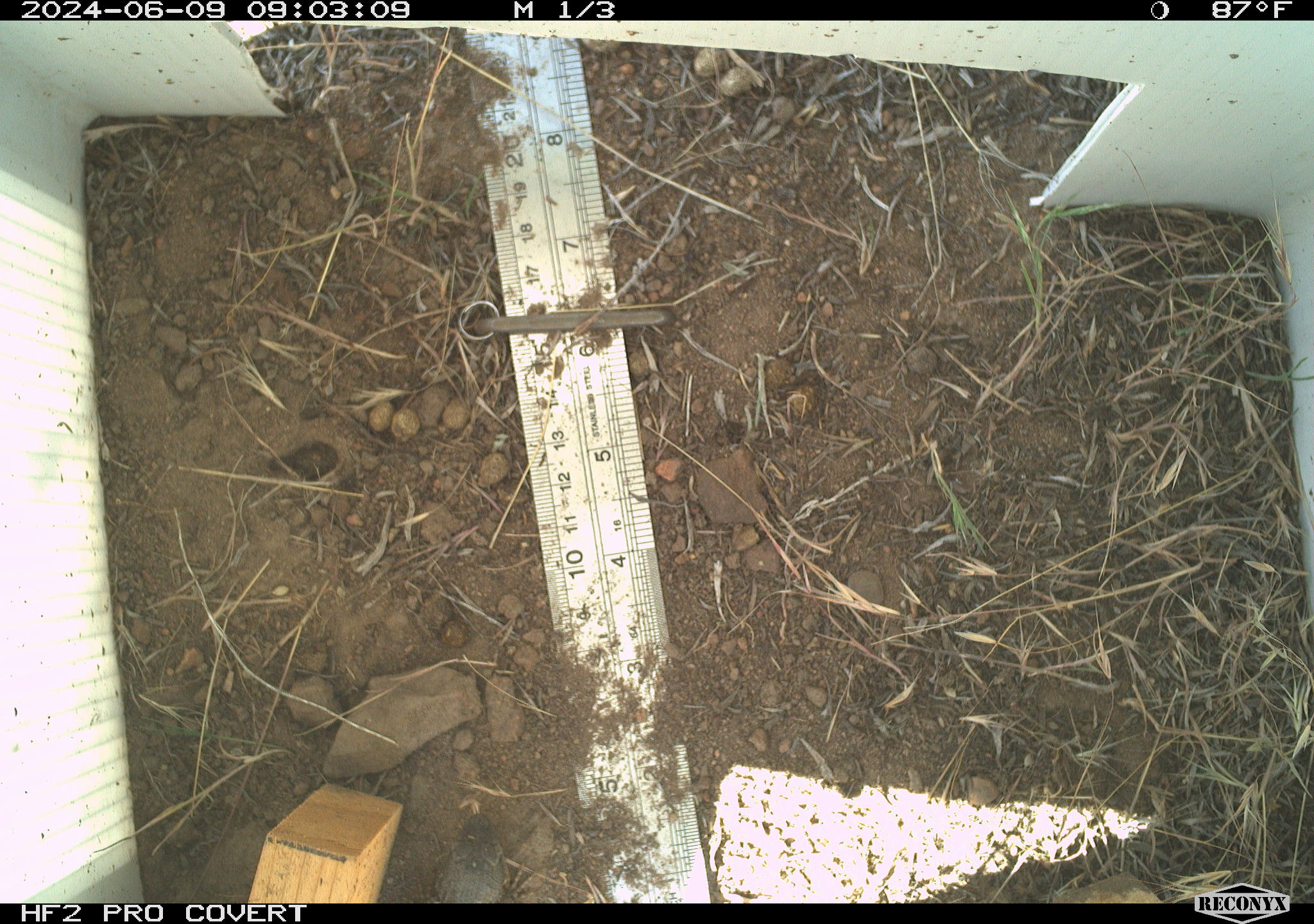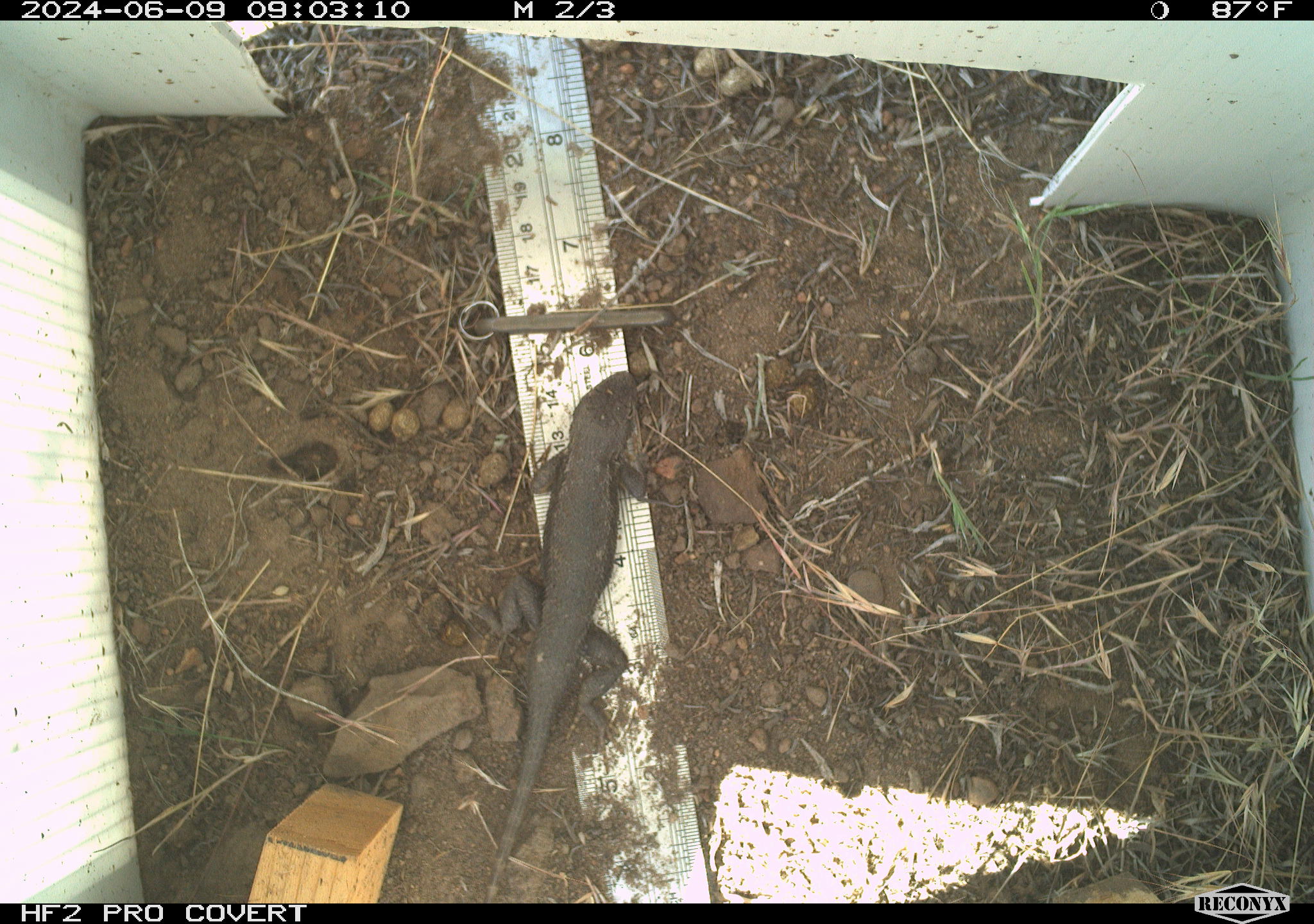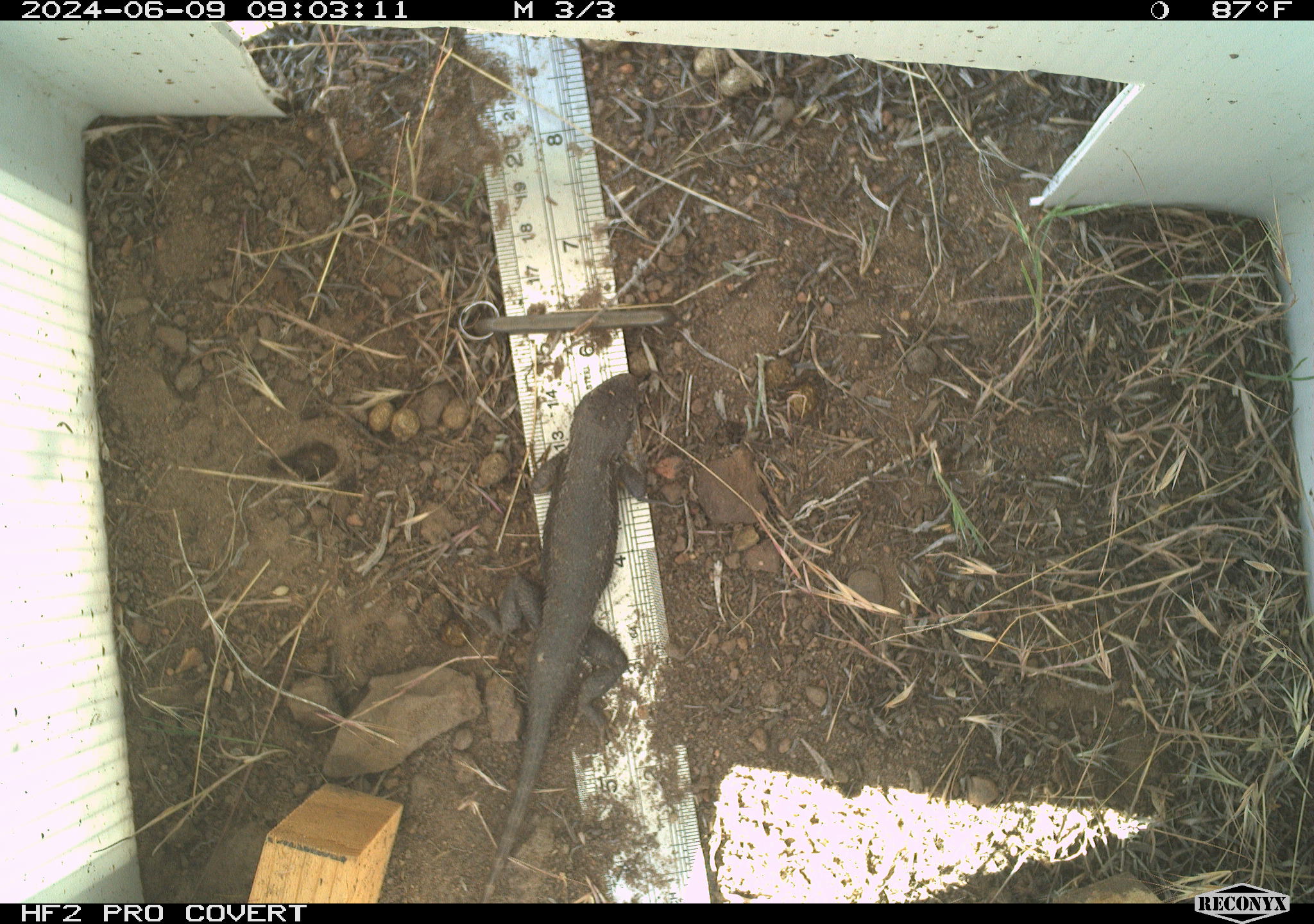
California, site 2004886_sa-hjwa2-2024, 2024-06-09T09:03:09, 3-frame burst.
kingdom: Animalia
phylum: Chordata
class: Reptilia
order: Squamata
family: Phrynosomatidae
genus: Sceloporus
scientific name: Sceloporus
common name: spiny lizards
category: sceloporus species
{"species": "sceloporus species (spiny lizards) (Sceloporus)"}